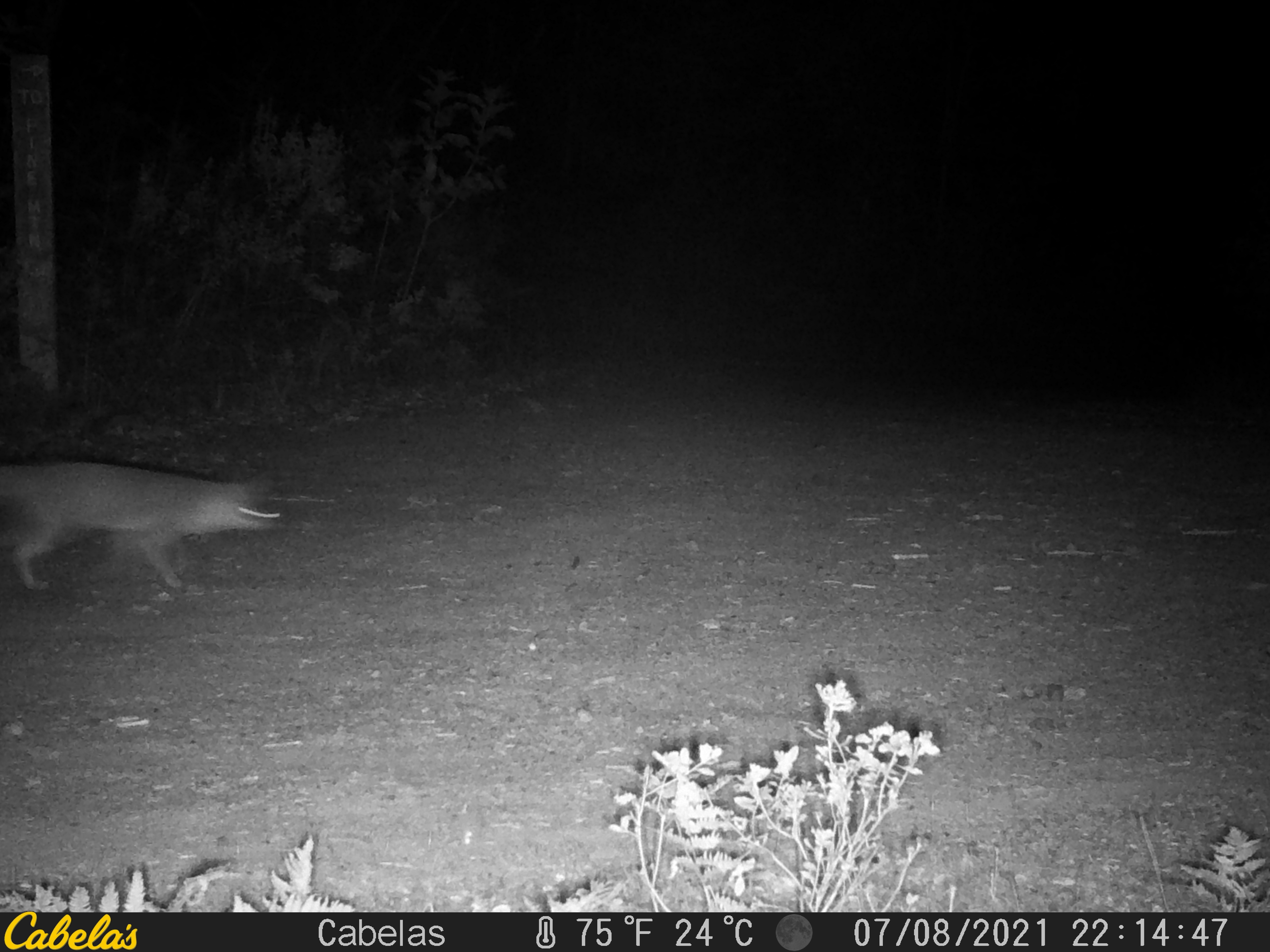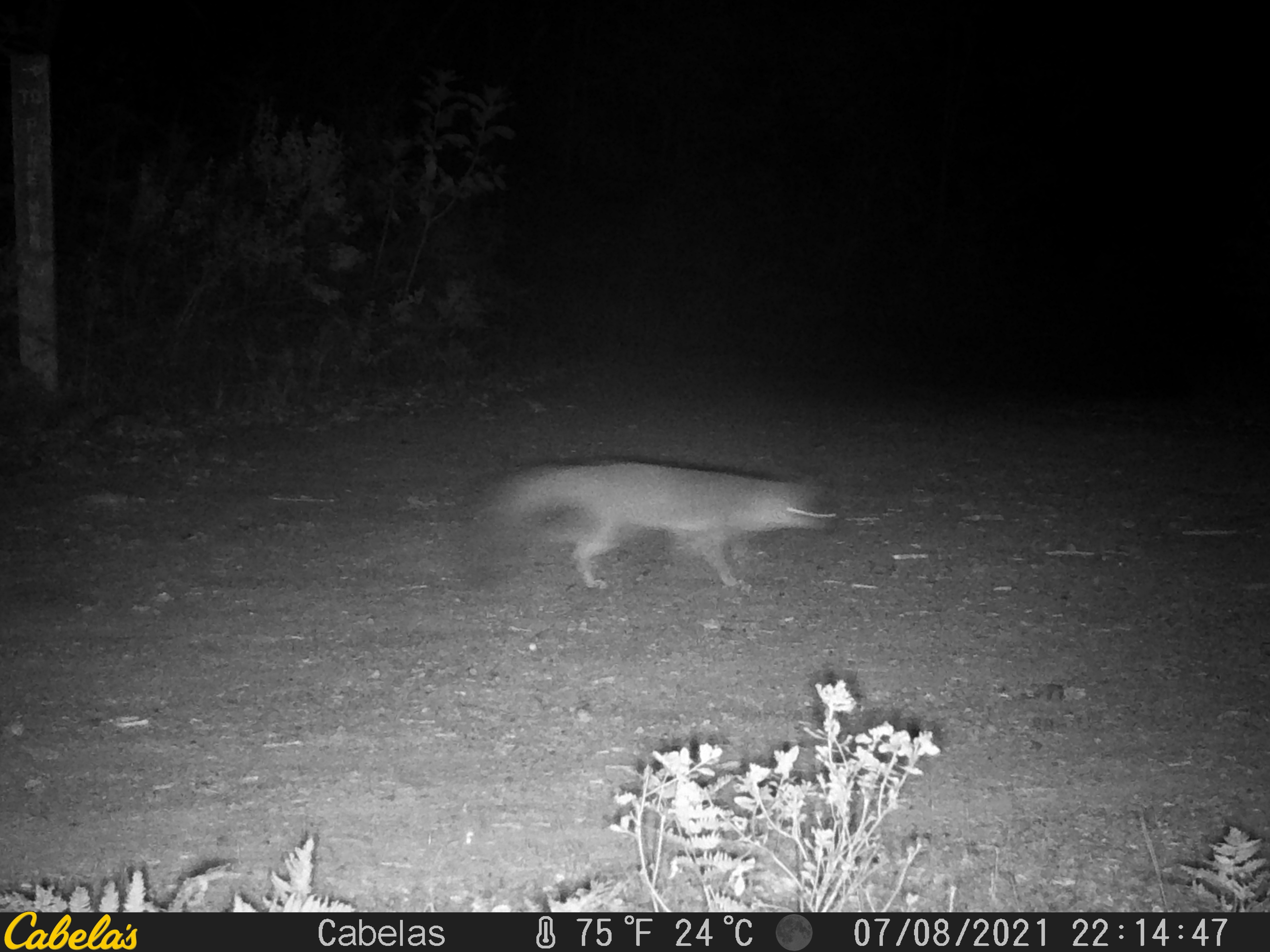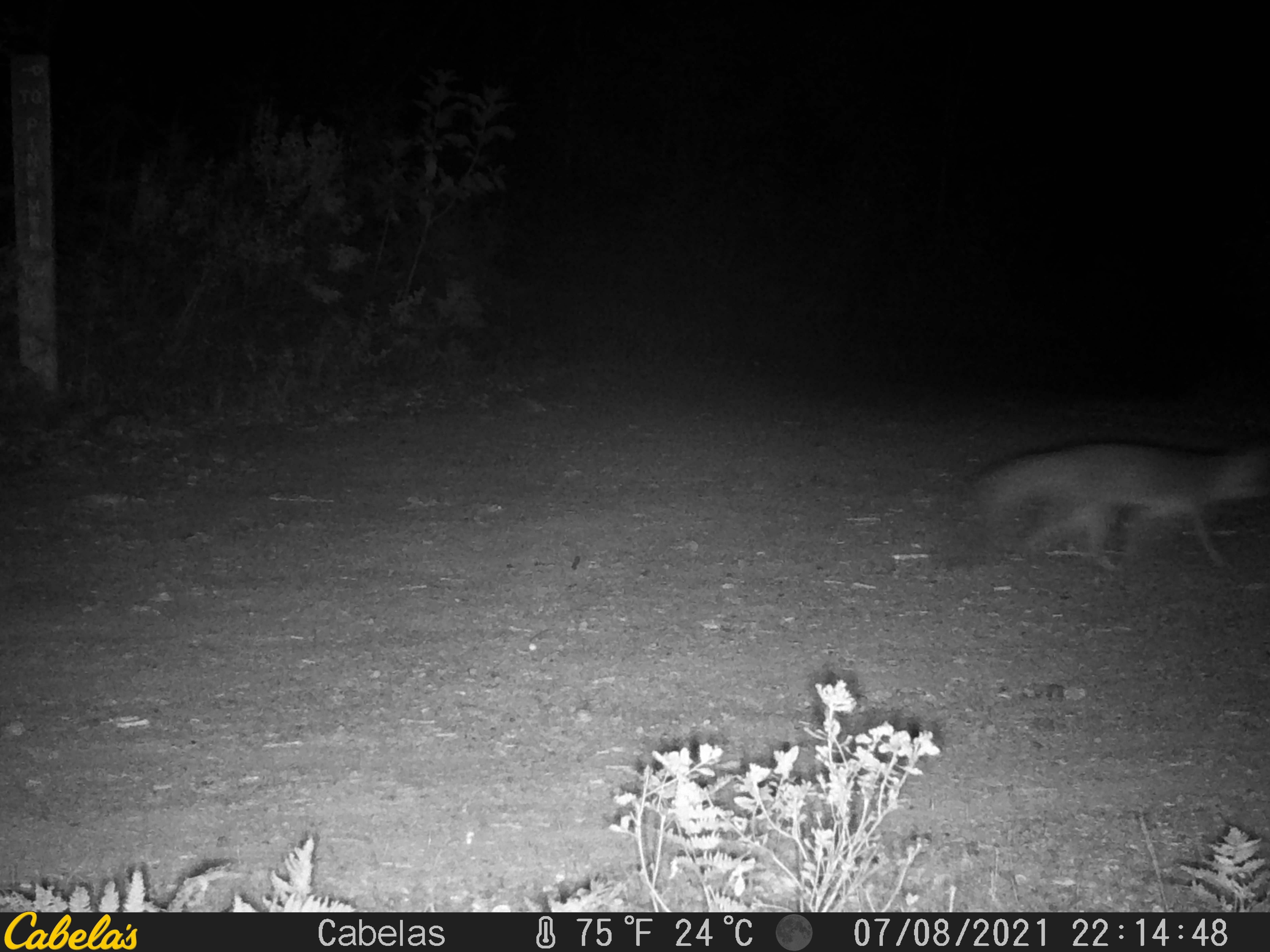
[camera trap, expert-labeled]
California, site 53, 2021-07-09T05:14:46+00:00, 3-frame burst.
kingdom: Animalia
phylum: Chordata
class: Mammalia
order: Carnivora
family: Canidae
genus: Urocyon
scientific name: Urocyon cinereoargenteus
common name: gray fox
Gray fox (Urocyon cinereoargenteus).